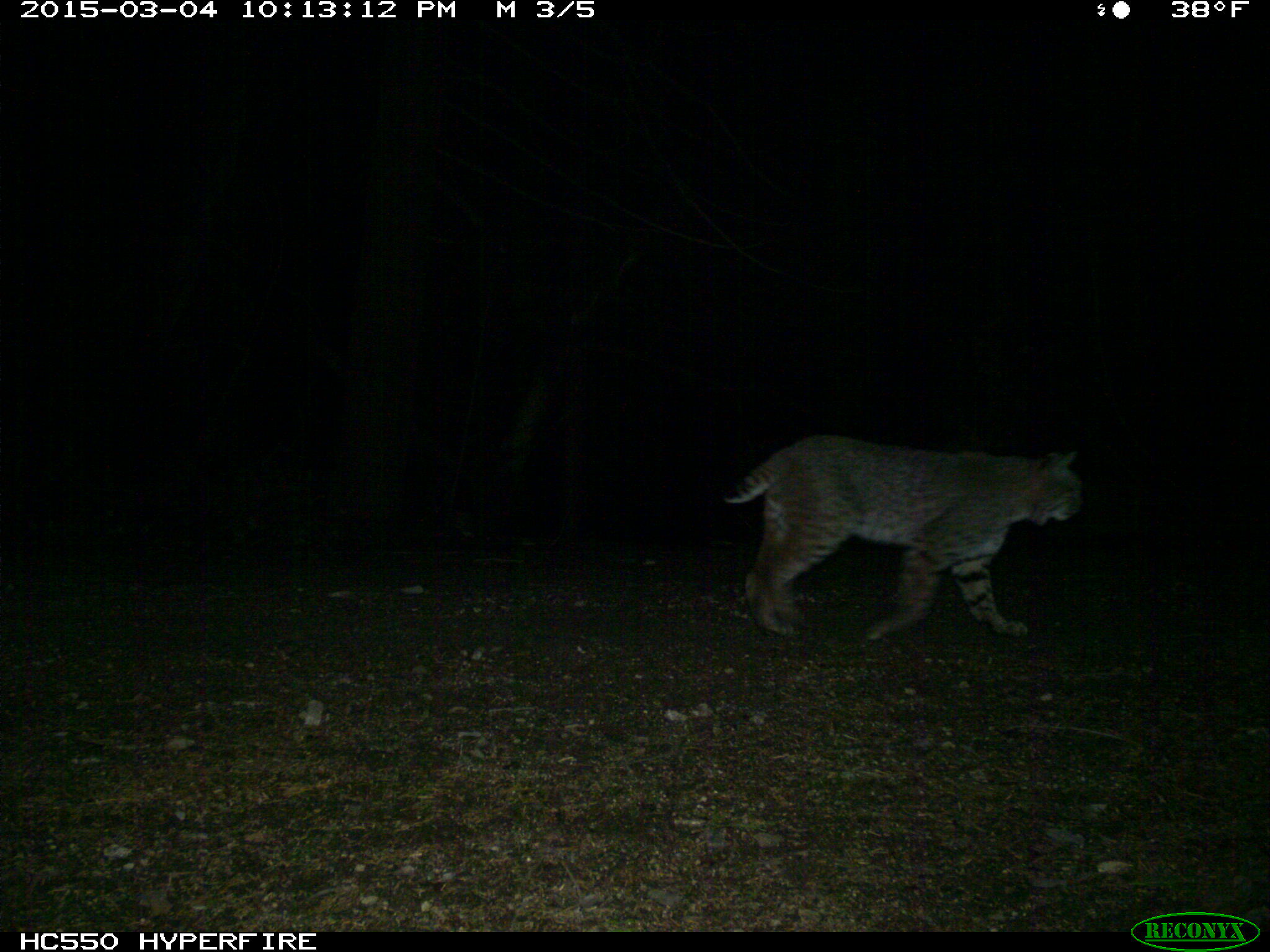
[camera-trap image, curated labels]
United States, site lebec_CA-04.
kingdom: Animalia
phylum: Chordata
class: Mammalia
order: Carnivora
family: Felidae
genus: Lynx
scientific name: Lynx rufus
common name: bobcat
Lynx rufus (bobcat).